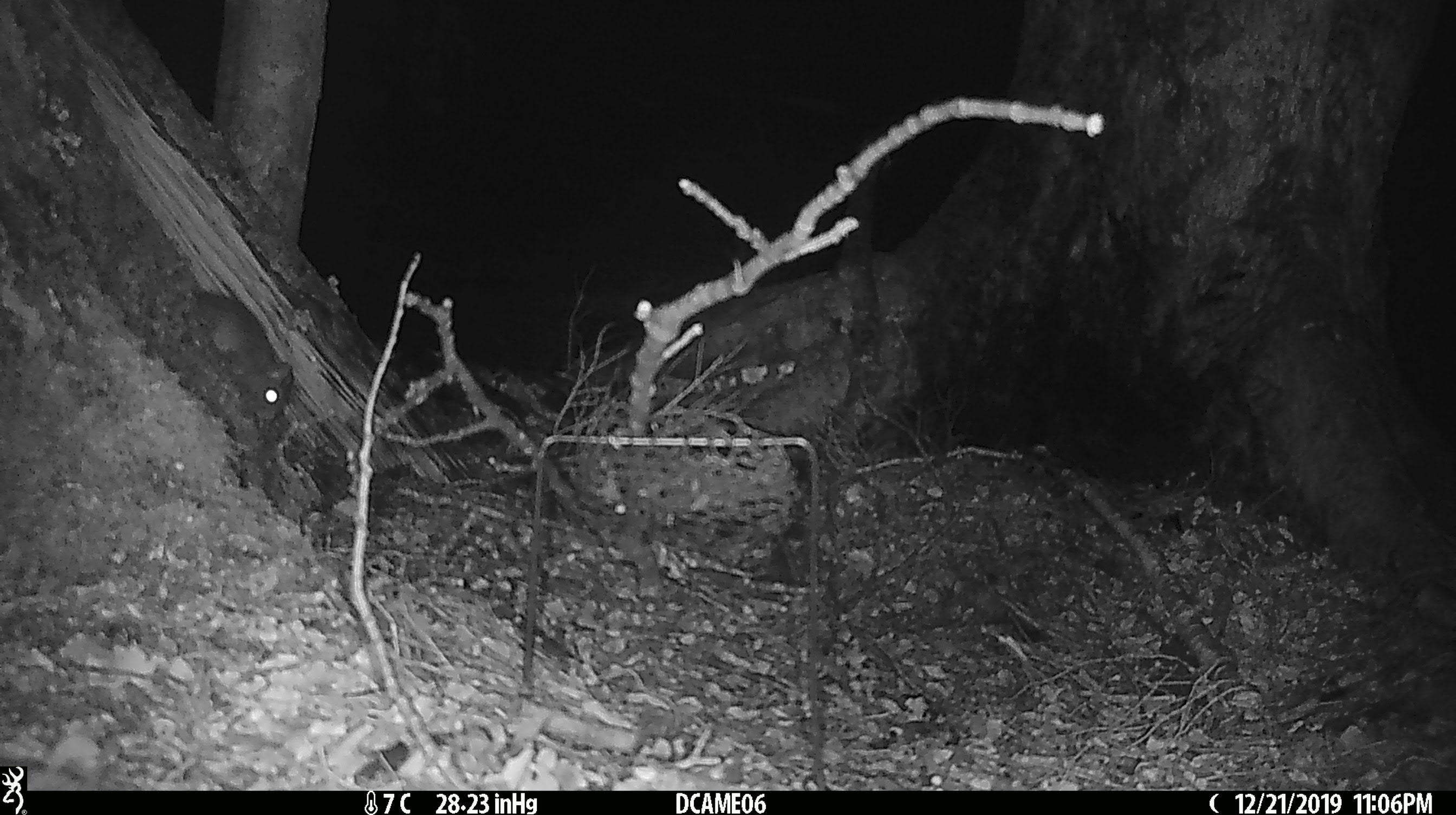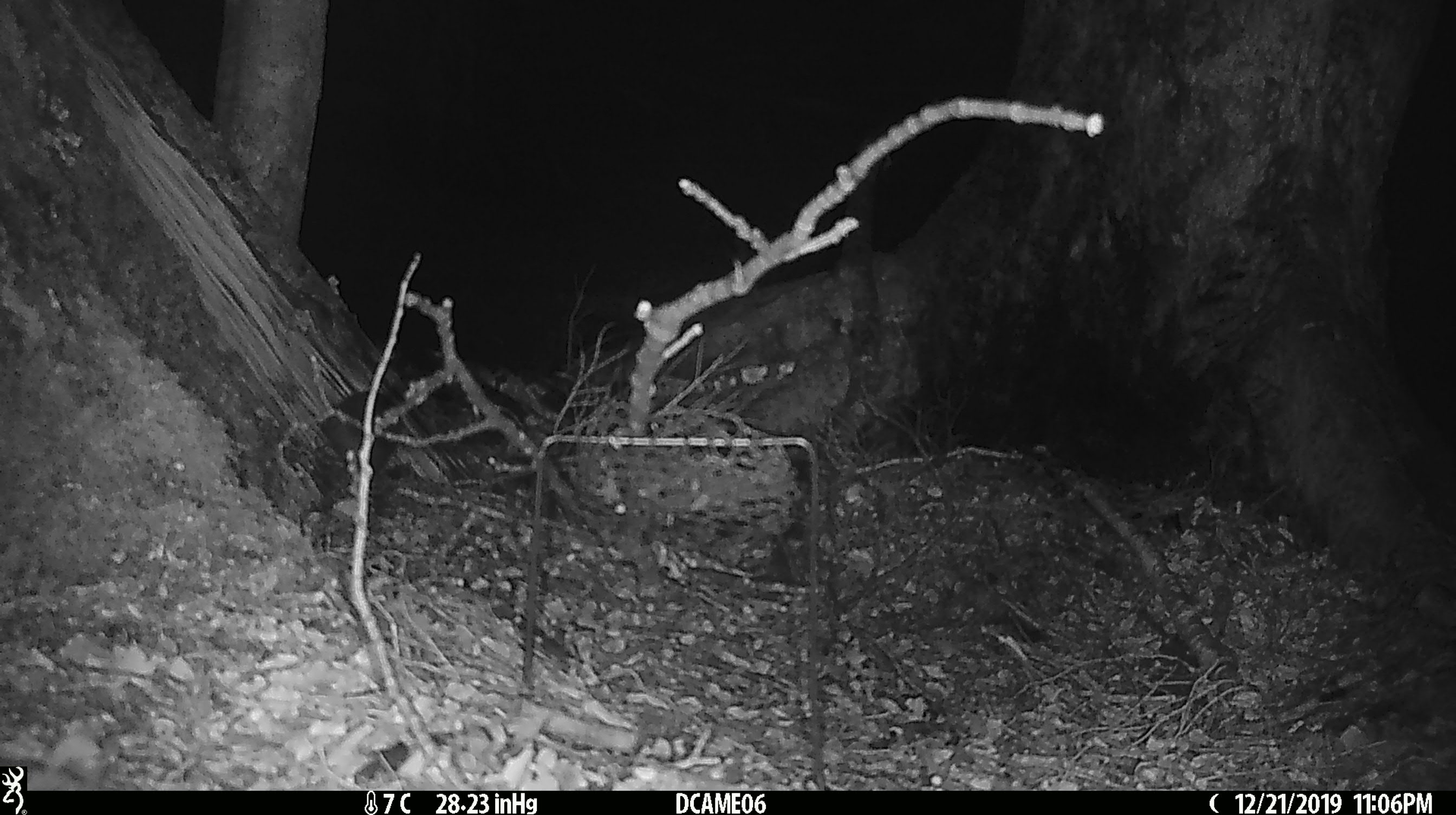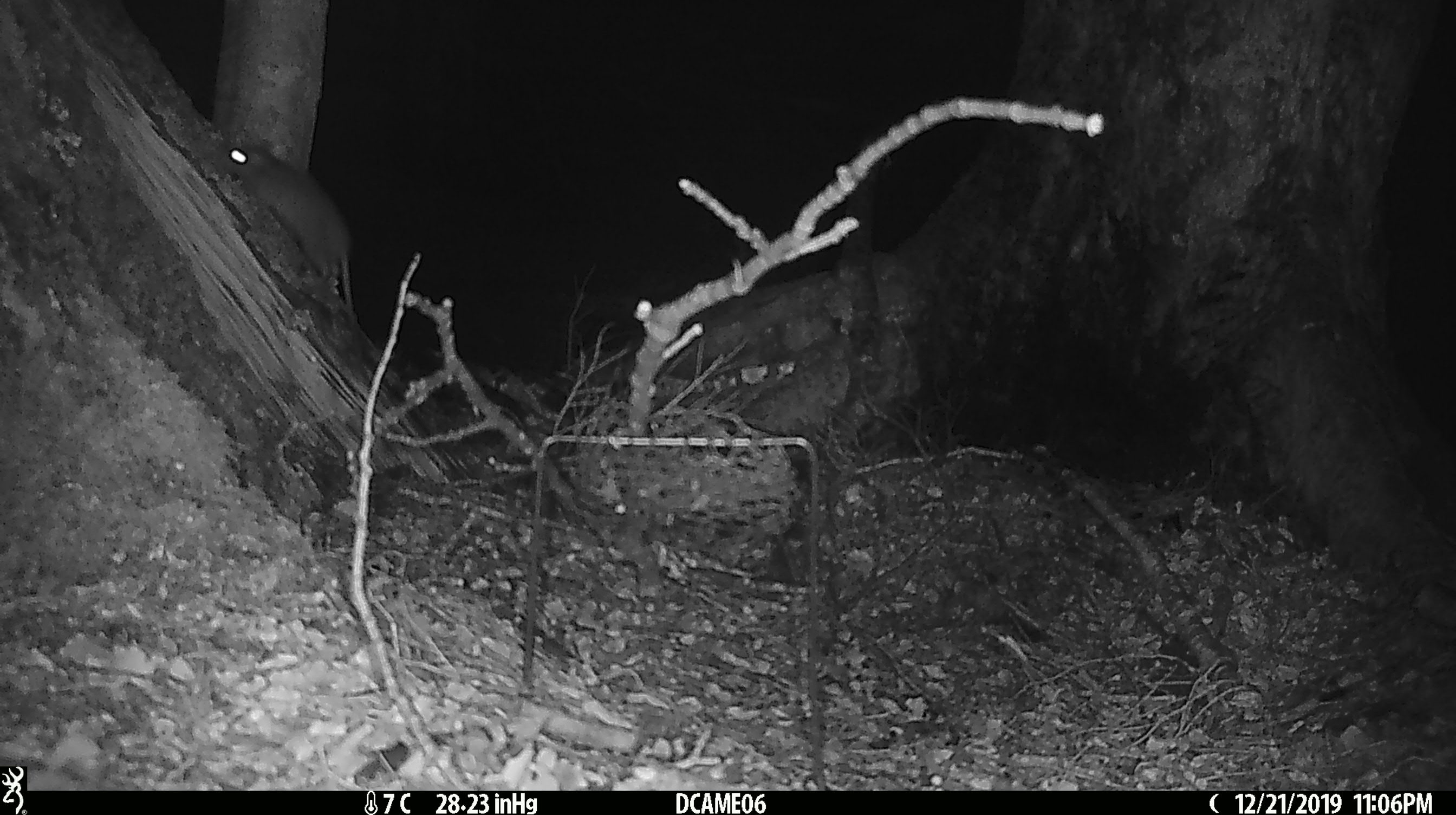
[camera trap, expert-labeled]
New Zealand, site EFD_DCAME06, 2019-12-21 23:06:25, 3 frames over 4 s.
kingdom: Animalia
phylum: Chordata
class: Mammalia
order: Rodentia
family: Muridae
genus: Rattus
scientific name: Rattus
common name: rat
Rat (Rattus).